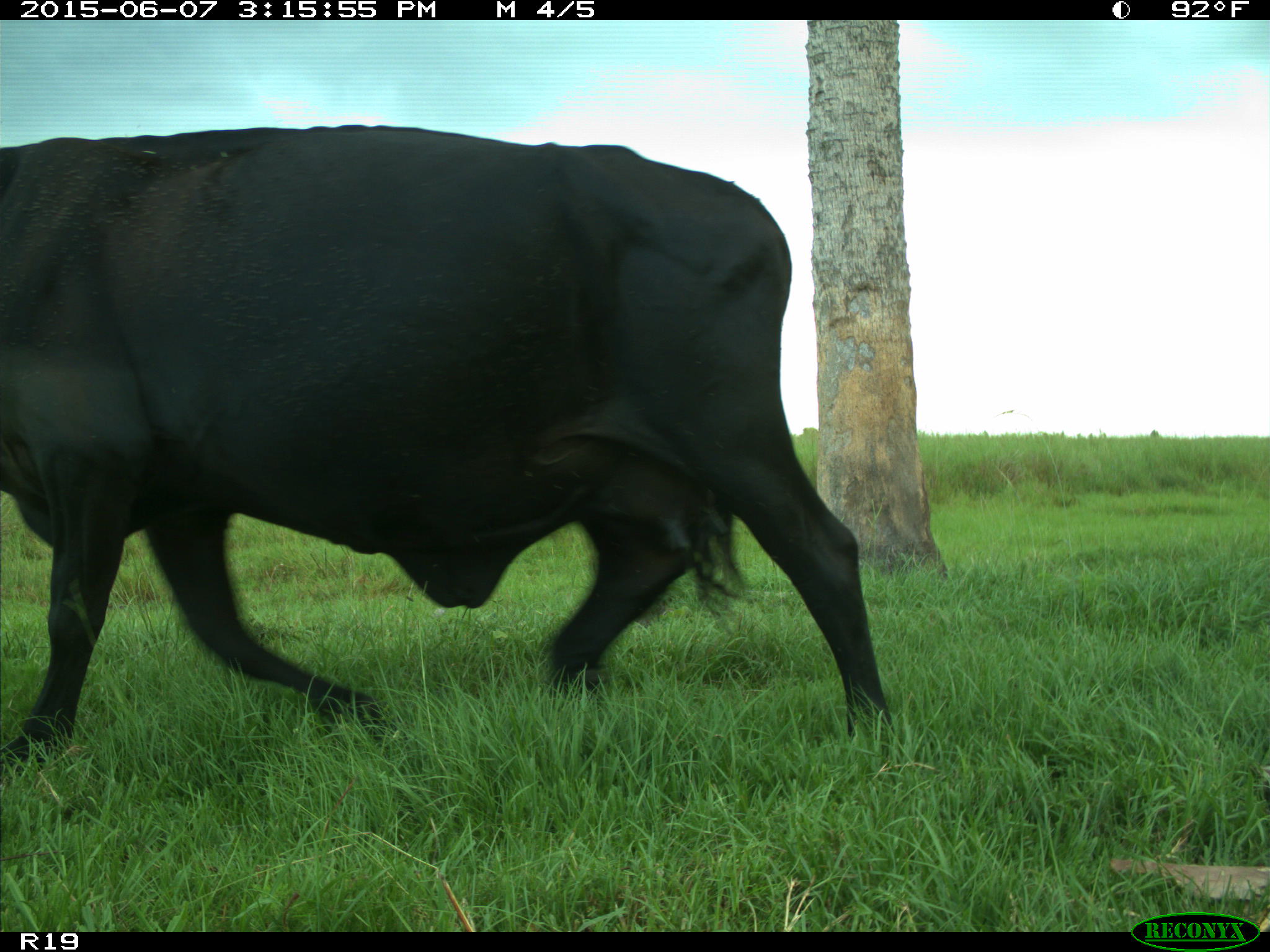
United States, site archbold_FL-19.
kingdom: Animalia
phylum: Chordata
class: Mammalia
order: Artiodactyla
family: Bovidae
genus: Bos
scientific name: Bos taurus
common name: domestic cow